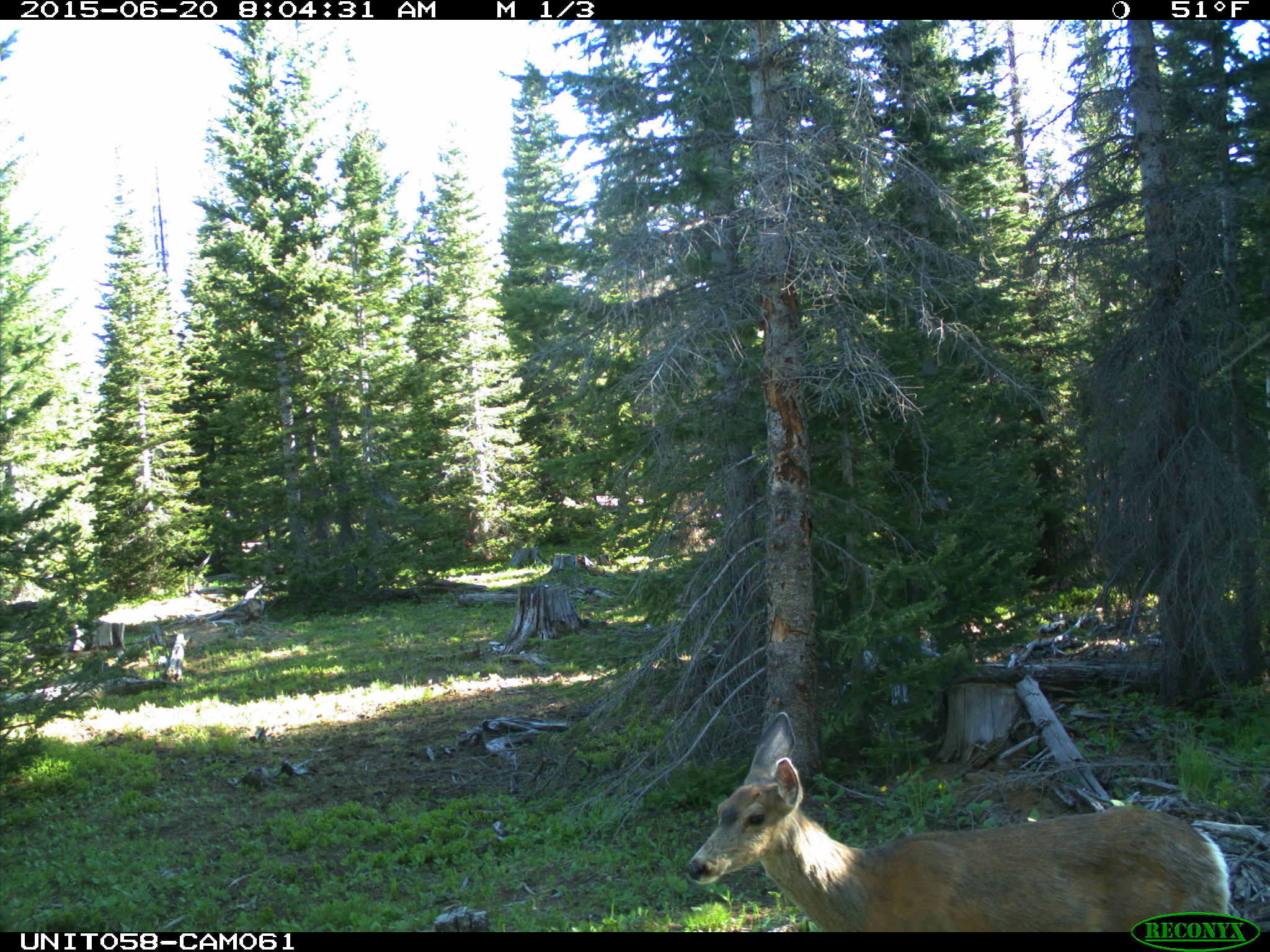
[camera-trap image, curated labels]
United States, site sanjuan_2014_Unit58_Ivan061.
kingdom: Animalia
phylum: Chordata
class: Mammalia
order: Artiodactyla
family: Cervidae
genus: Odocoileus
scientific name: Odocoileus hemionus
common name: mule deer